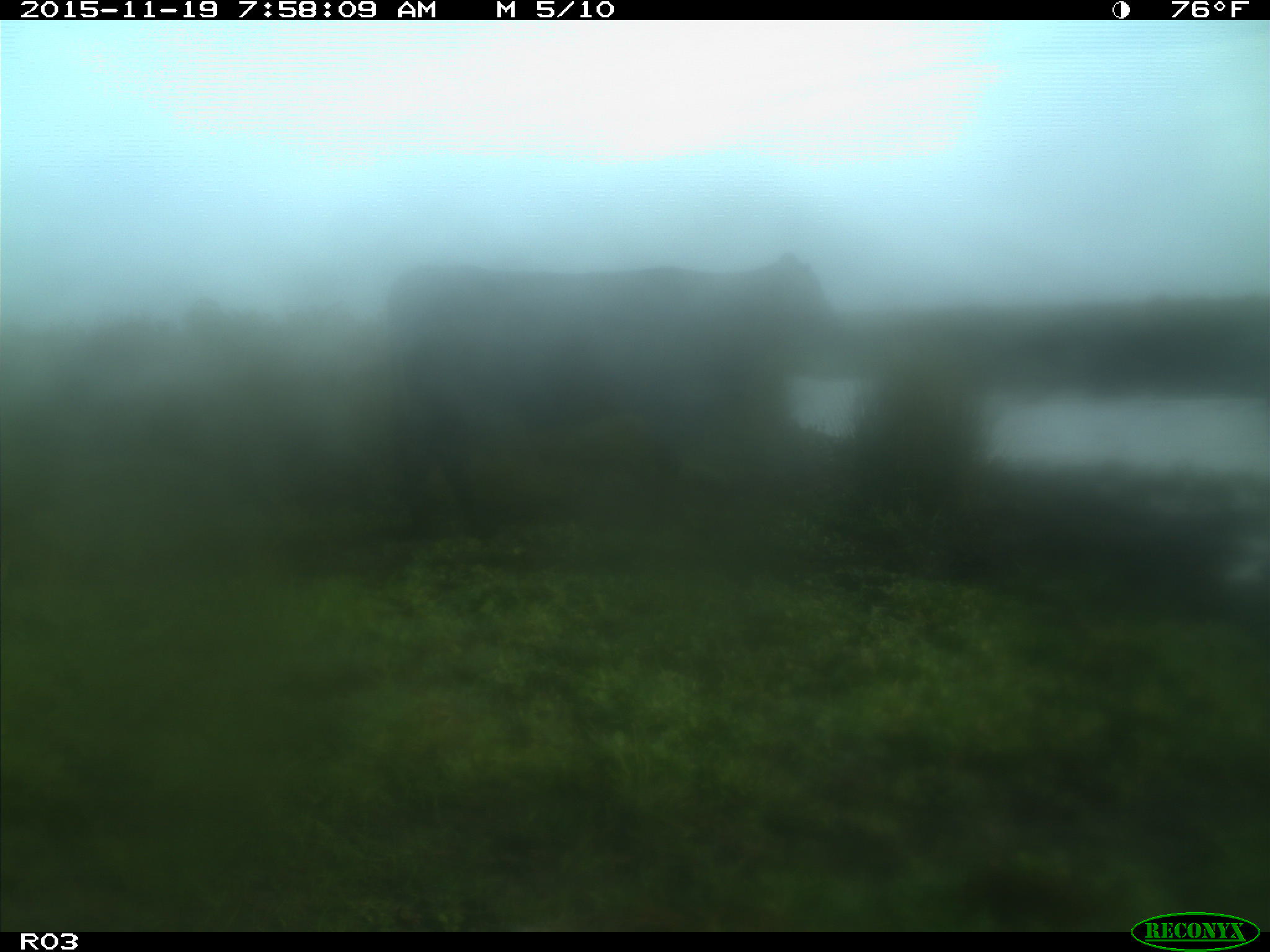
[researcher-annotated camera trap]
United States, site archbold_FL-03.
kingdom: Animalia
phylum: Chordata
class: Mammalia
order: Artiodactyla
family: Bovidae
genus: Bos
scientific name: Bos taurus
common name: domestic cow